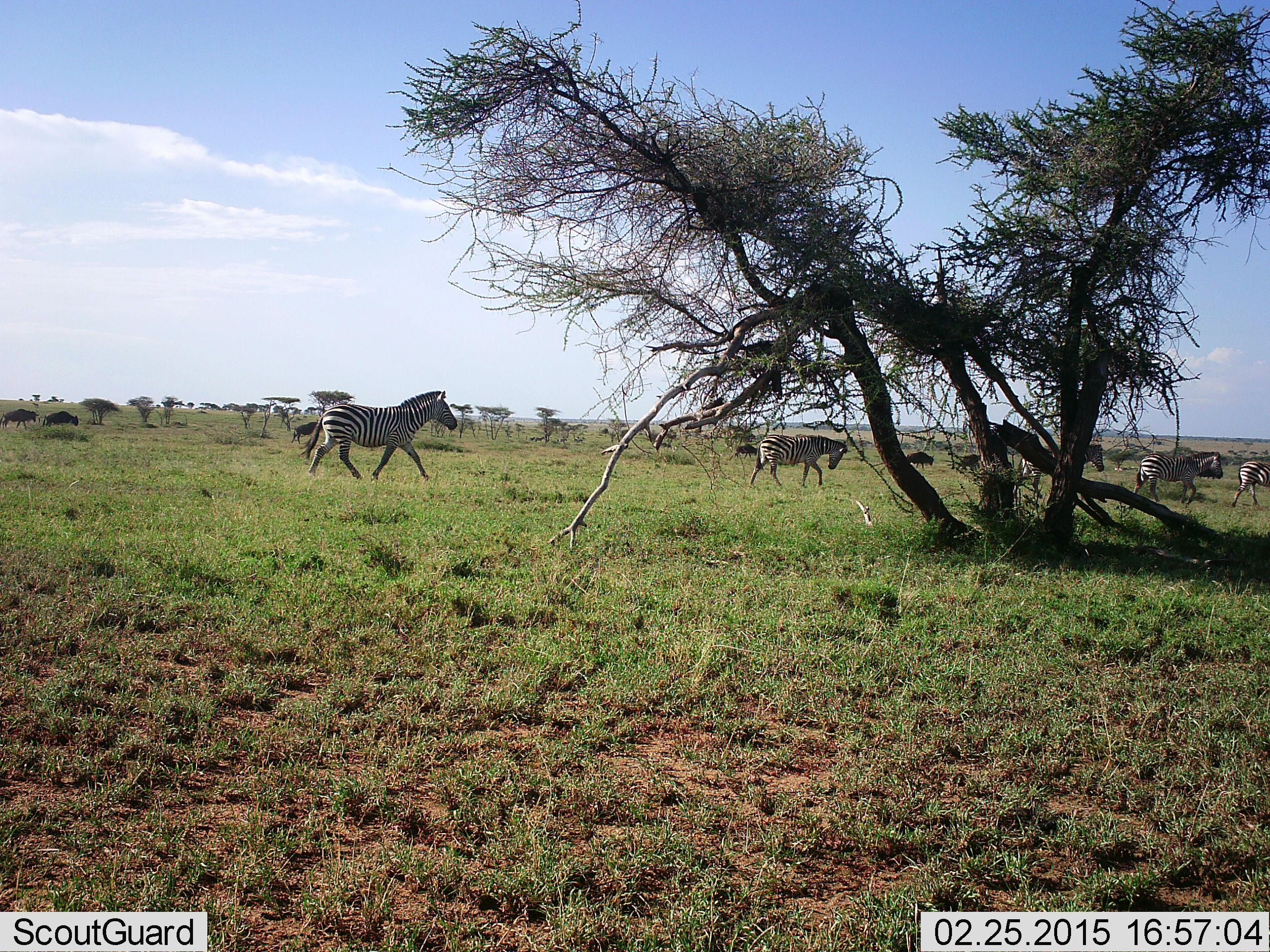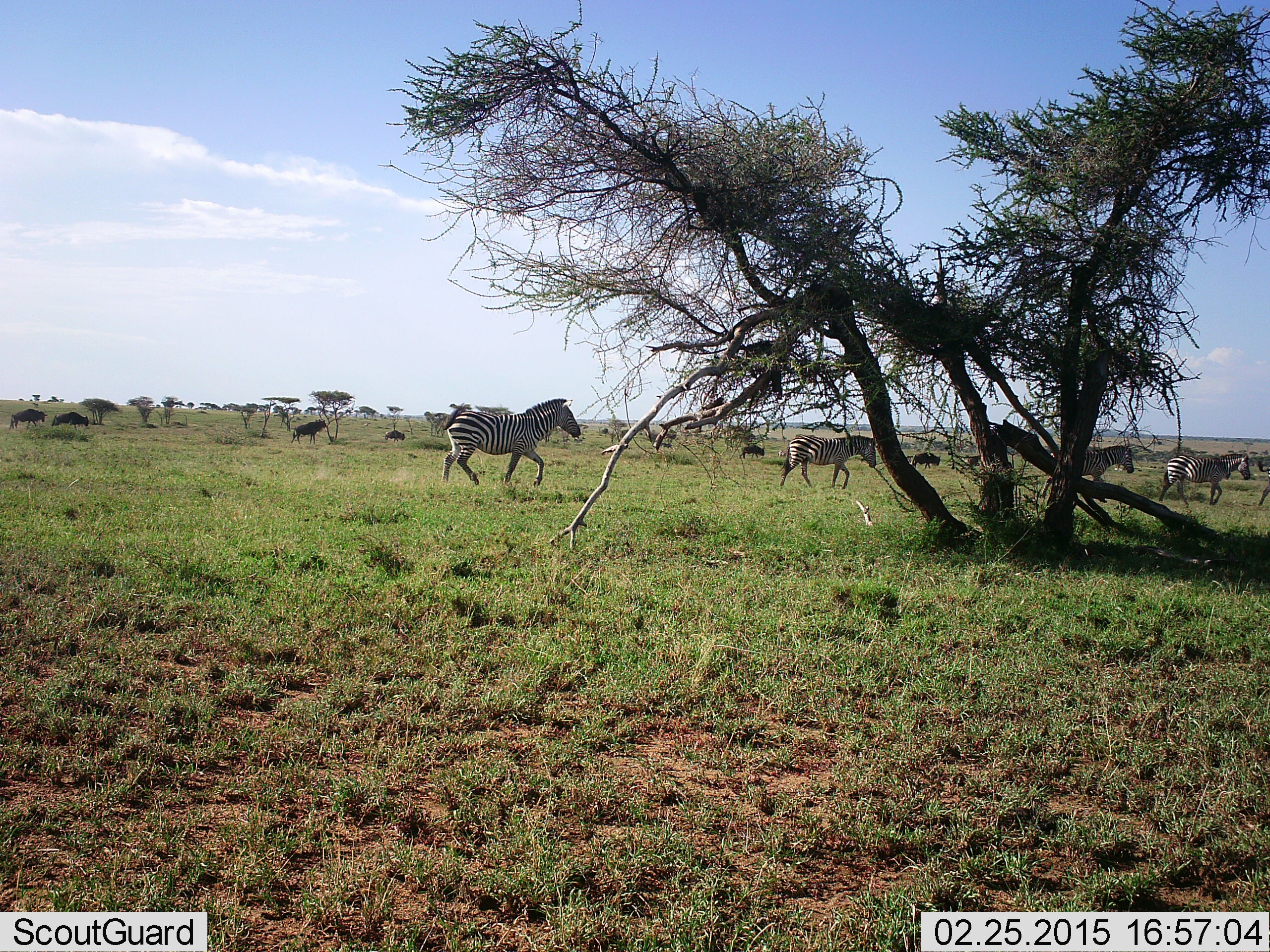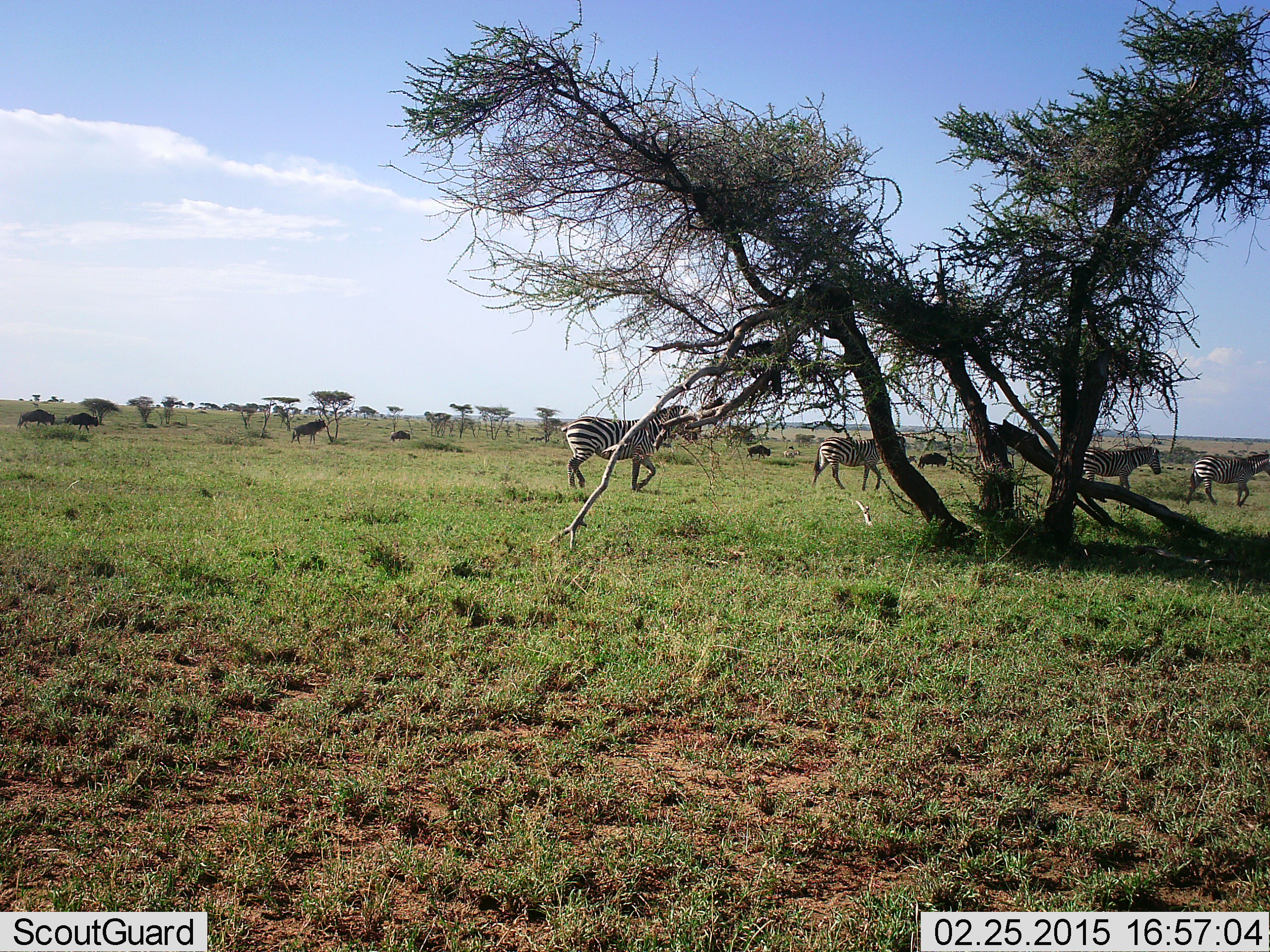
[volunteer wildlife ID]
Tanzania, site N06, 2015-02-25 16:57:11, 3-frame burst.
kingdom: Animalia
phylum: Chordata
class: Mammalia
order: Artiodactyla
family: Bovidae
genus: Connochaetes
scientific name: Connochaetes taurinus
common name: blue wildebeest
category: wildebeest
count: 7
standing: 30%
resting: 10%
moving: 100%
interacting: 10%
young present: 0%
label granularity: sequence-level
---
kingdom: Animalia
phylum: Chordata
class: Mammalia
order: Perissodactyla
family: Equidae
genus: Equus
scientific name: Equus quagga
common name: plains zebra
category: zebra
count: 5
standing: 8%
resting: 0%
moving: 92%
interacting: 0%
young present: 0%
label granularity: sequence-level